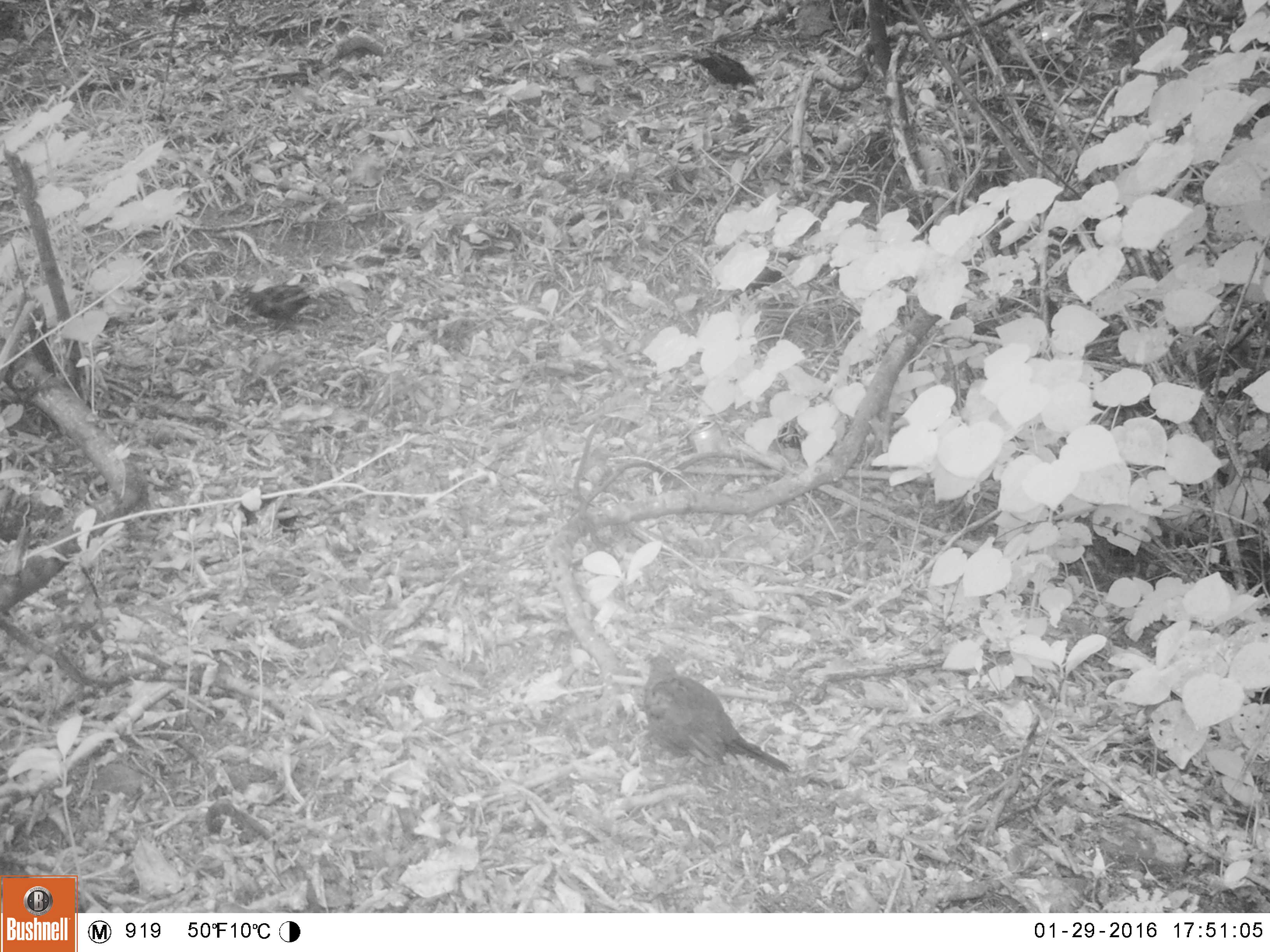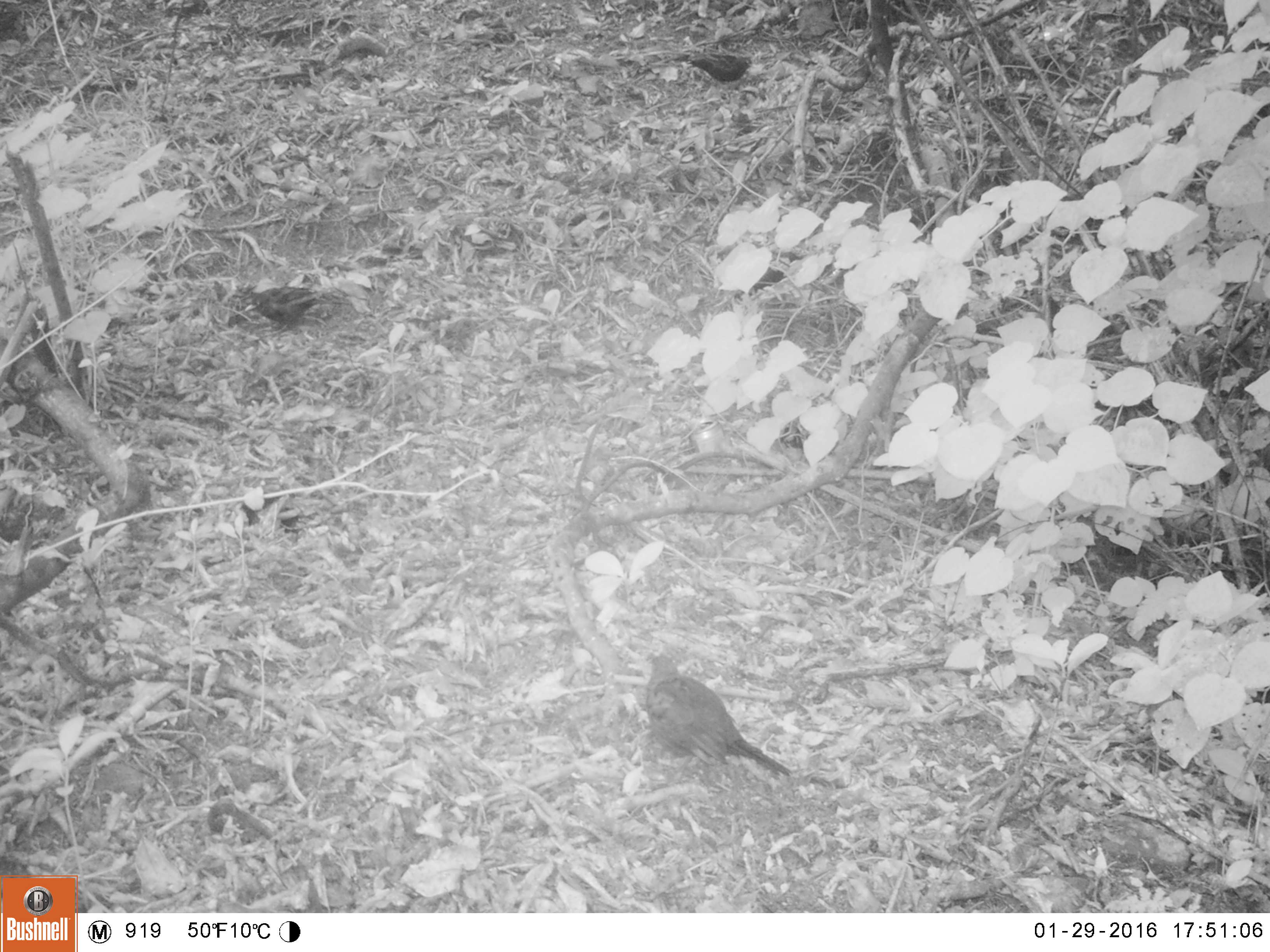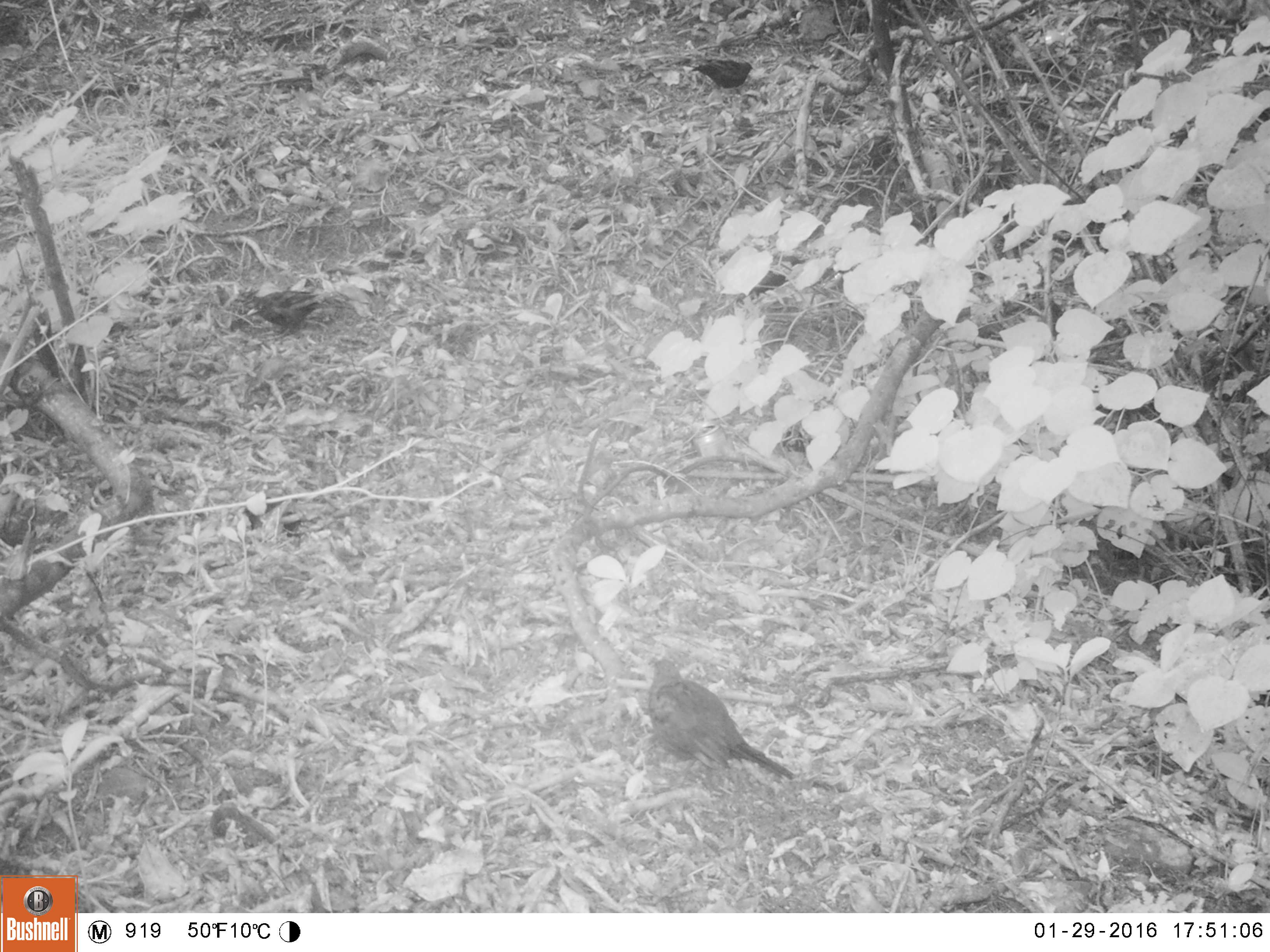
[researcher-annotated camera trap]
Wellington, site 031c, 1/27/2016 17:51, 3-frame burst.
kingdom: Animalia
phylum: Chordata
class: Aves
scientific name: Aves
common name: bird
Bird (Aves).